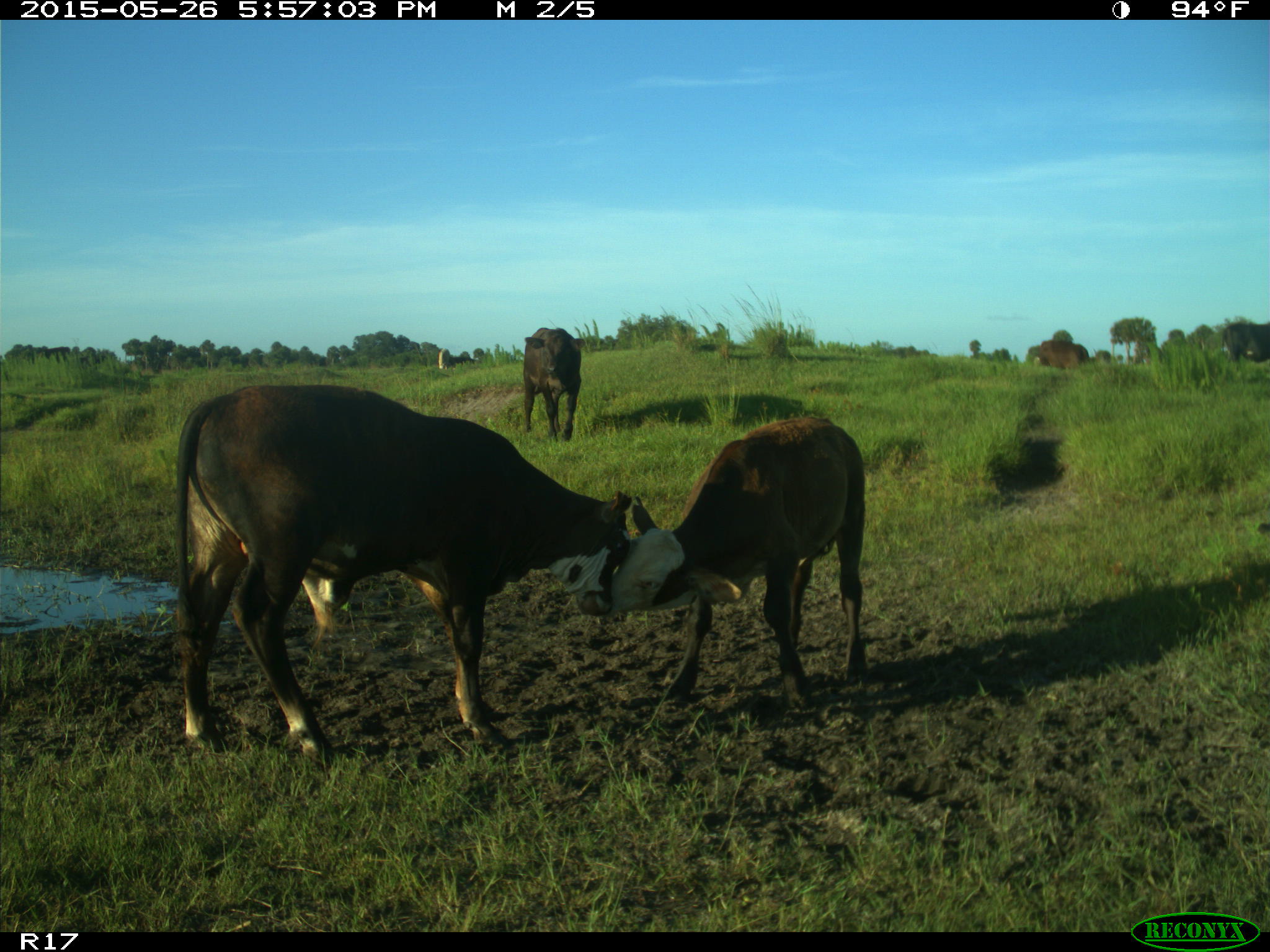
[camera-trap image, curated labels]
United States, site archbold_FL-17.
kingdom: Animalia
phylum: Chordata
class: Mammalia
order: Artiodactyla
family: Bovidae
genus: Bos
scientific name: Bos taurus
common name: domestic cow